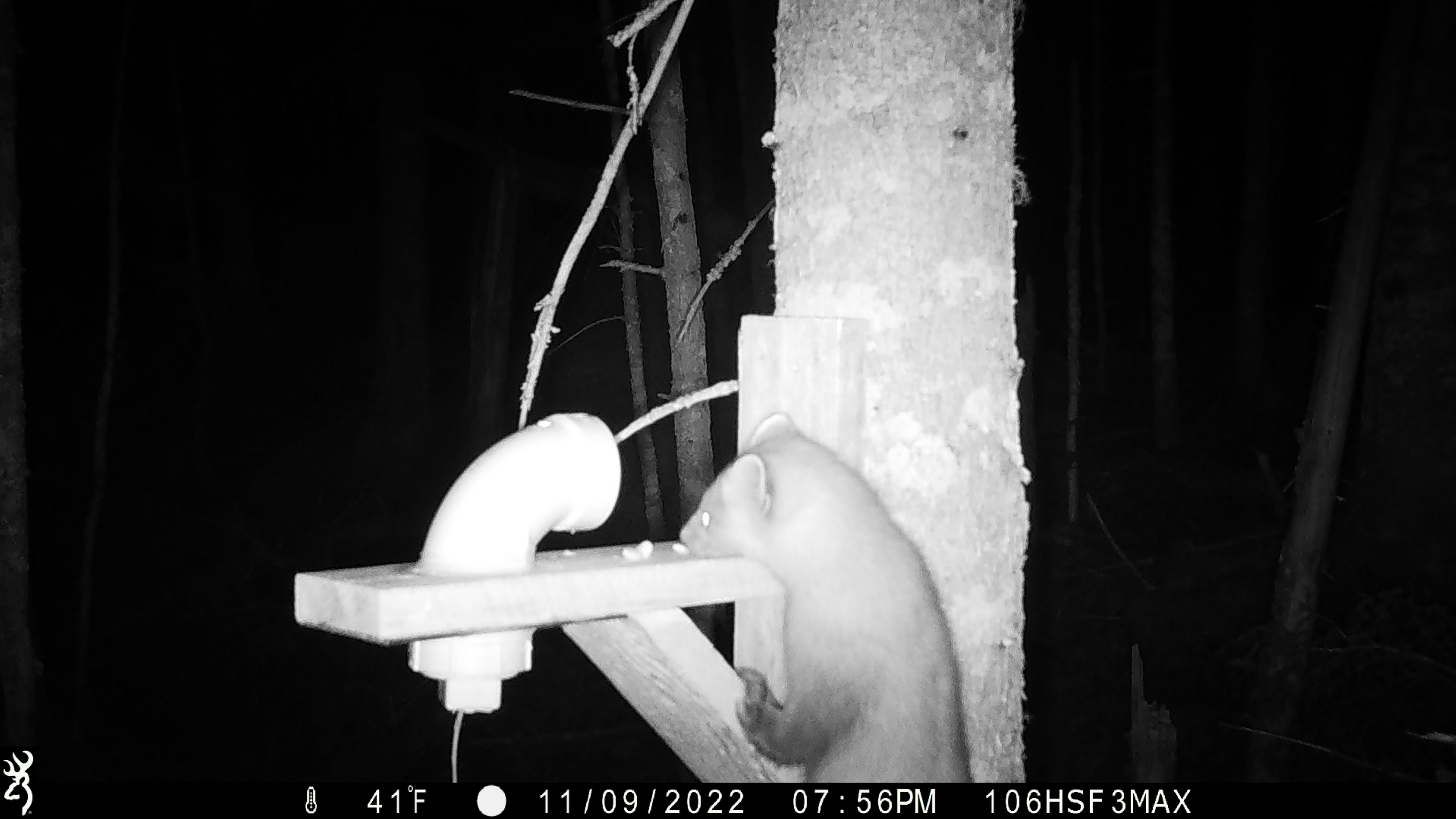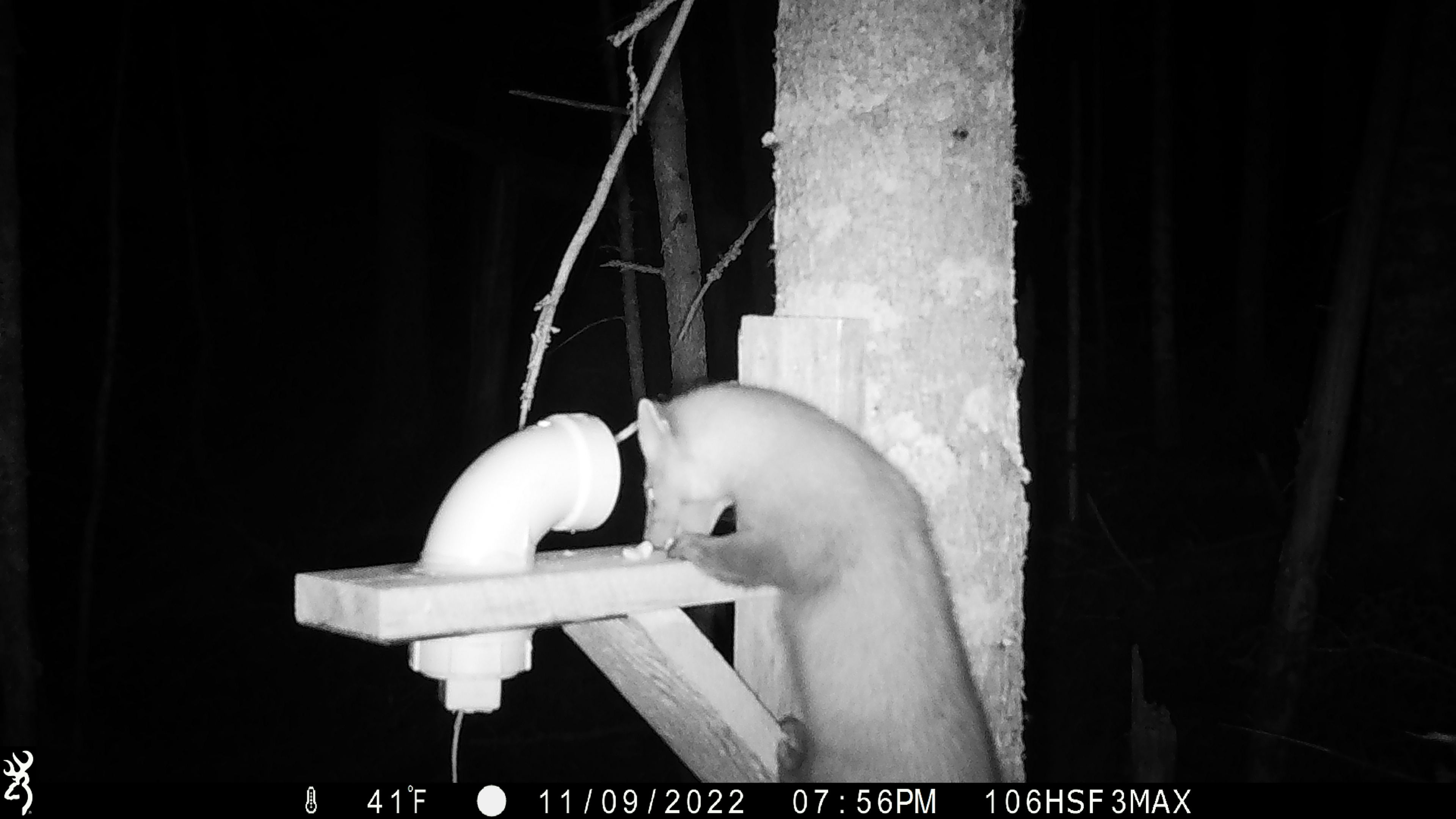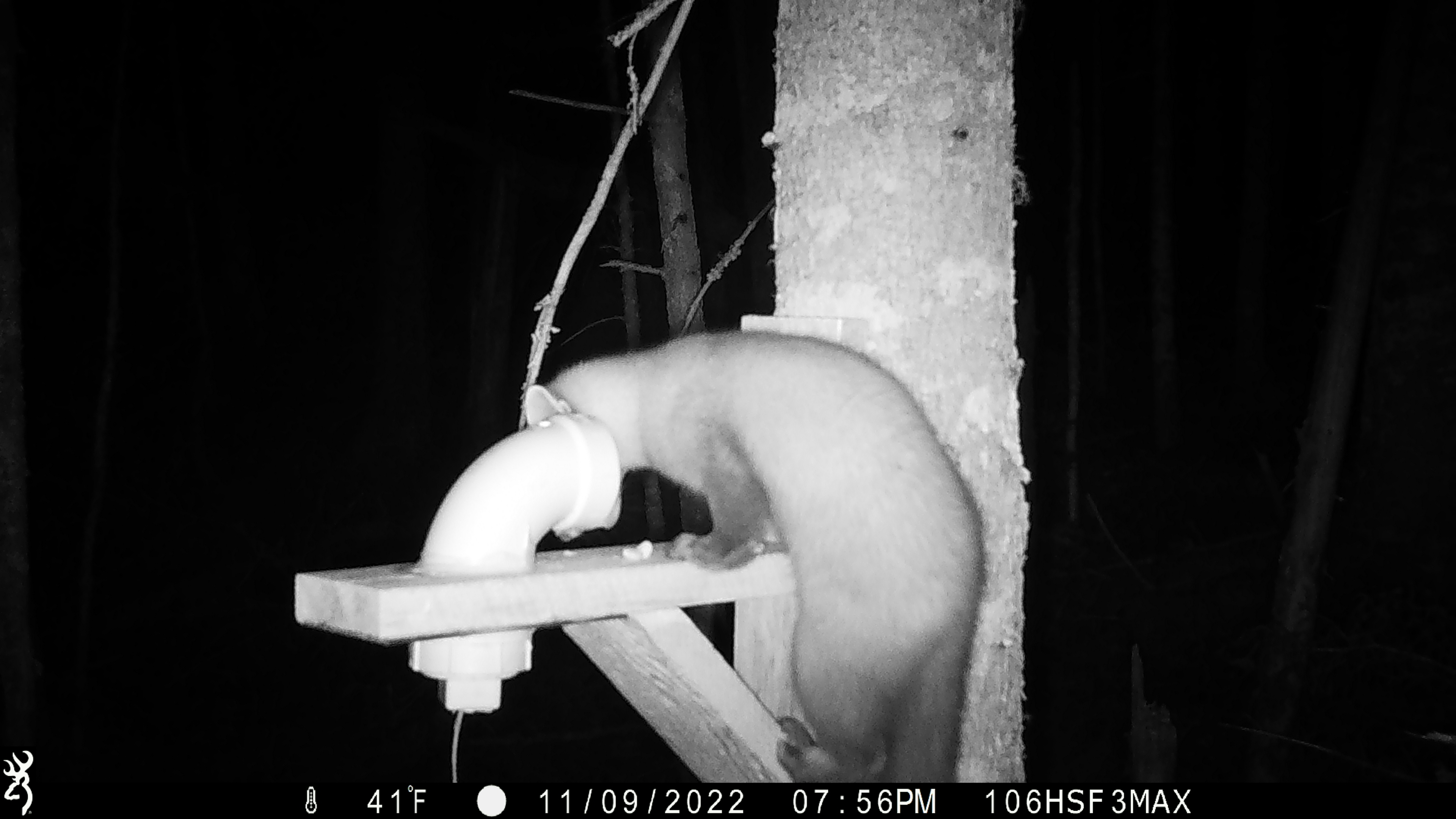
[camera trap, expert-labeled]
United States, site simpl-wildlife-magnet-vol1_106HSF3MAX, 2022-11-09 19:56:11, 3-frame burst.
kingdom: Animalia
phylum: Chordata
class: Mammalia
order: Carnivora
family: Mustelidae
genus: Martes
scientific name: Martes americana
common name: american marten